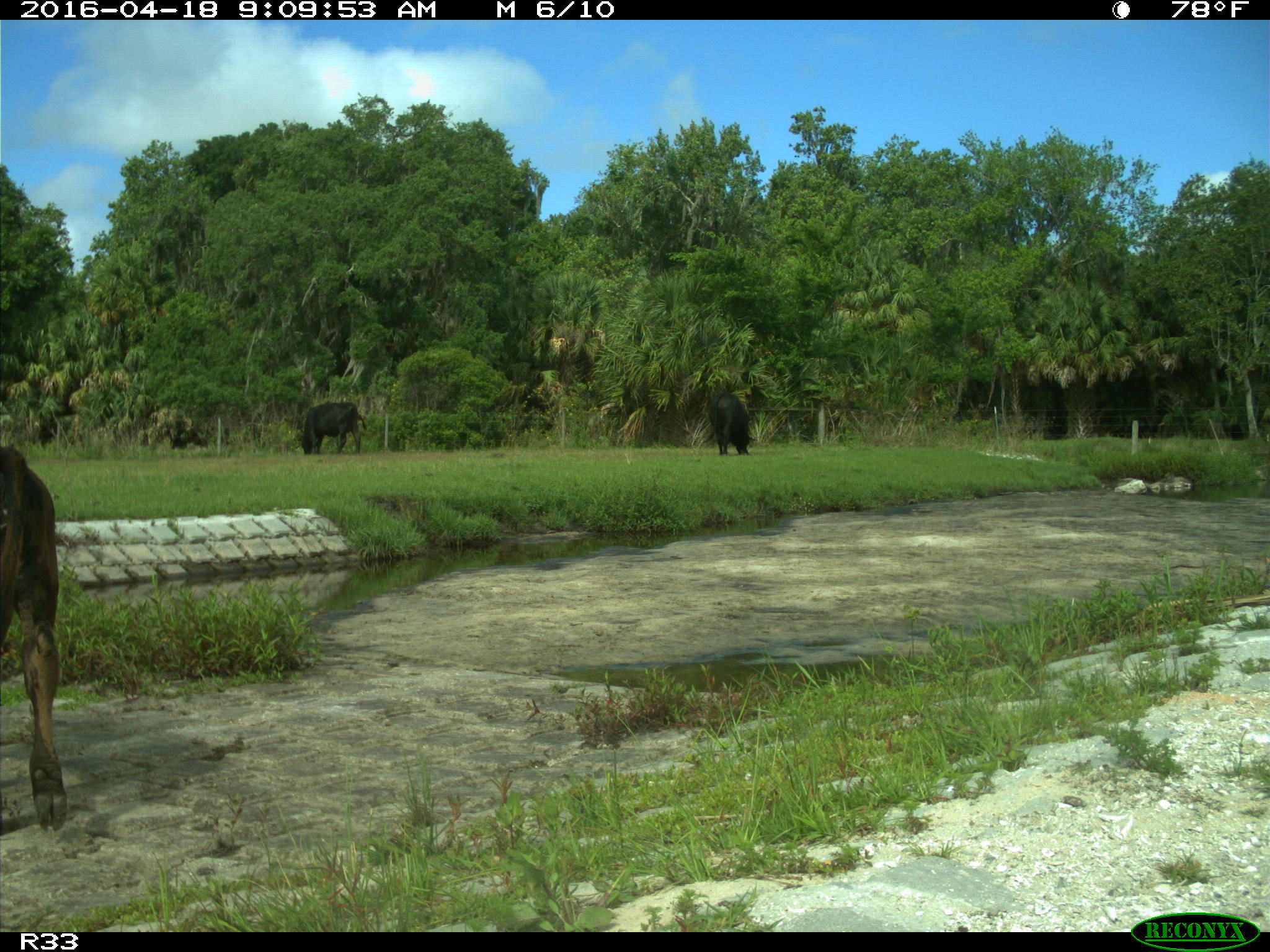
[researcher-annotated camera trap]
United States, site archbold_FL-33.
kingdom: Animalia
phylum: Chordata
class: Mammalia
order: Artiodactyla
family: Bovidae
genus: Bos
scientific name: Bos taurus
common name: domestic cow